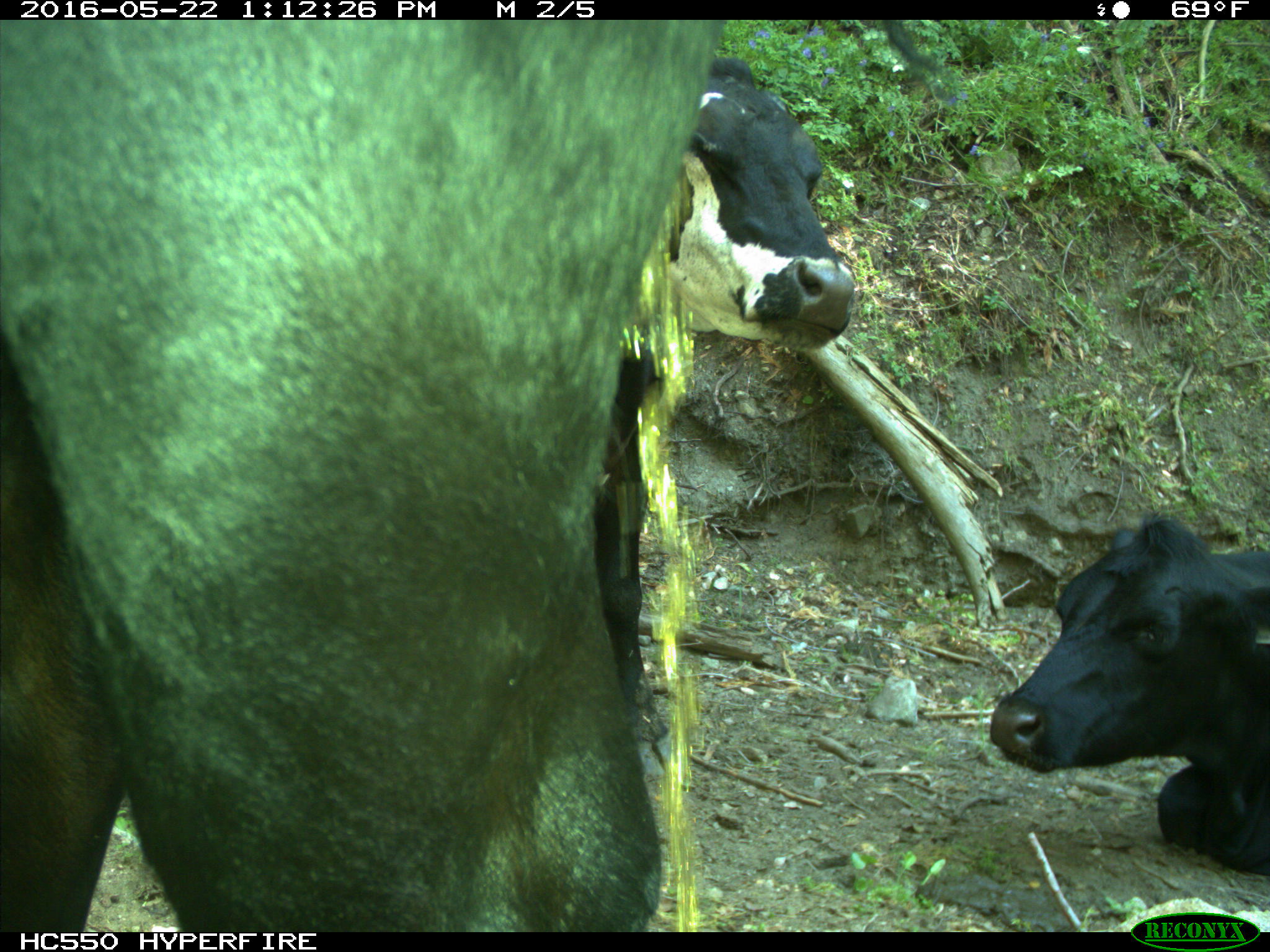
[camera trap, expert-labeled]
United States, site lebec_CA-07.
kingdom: Animalia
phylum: Chordata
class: Mammalia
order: Artiodactyla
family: Bovidae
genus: Bos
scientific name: Bos taurus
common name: domestic cow